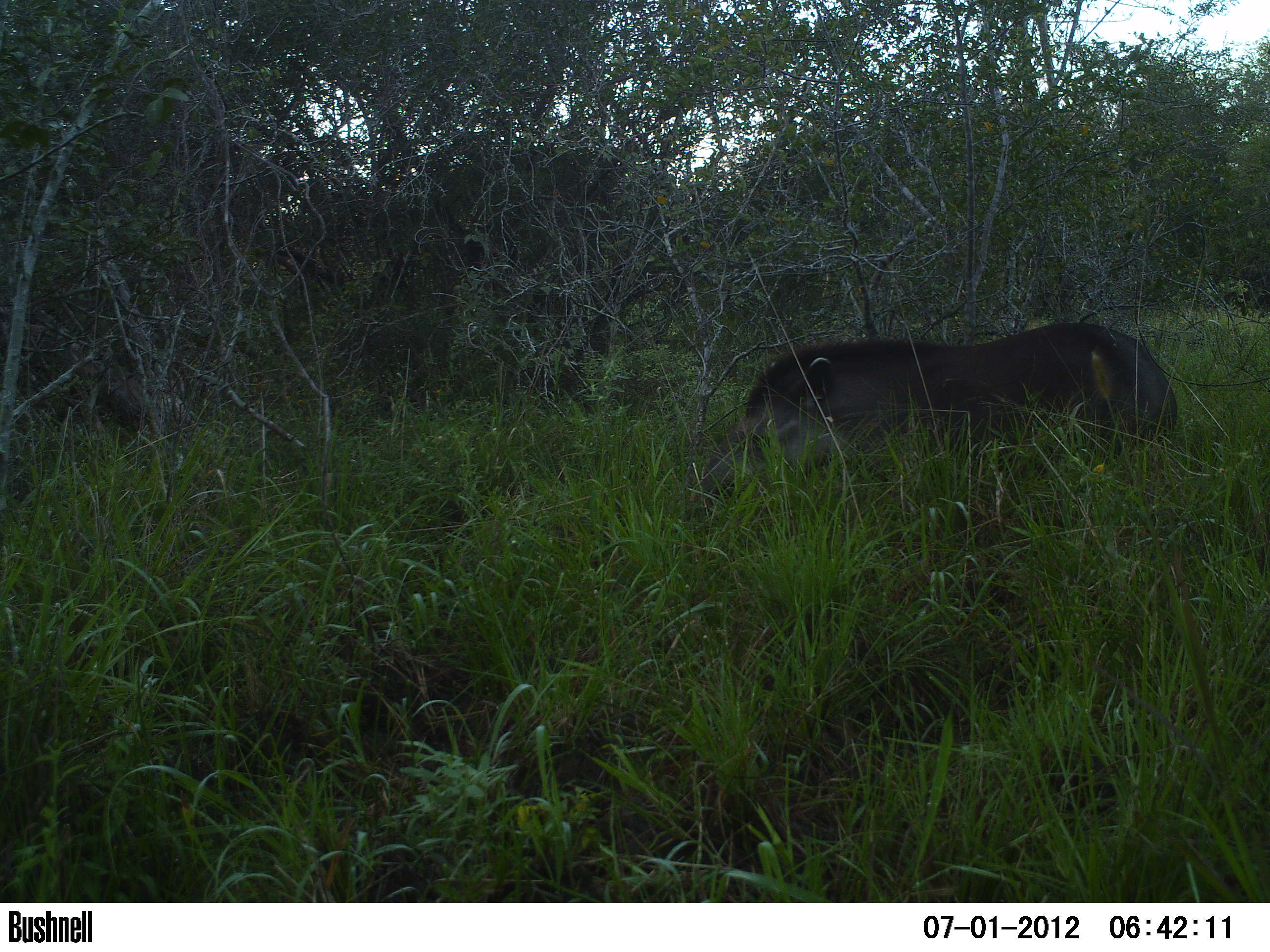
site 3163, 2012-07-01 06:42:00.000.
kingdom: Animalia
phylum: Chordata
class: Mammalia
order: Perissodactyla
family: Tapiridae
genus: Tapirus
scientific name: Tapirus terrestris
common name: south american tapir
Tapirus terrestris (south american tapir), count 1.